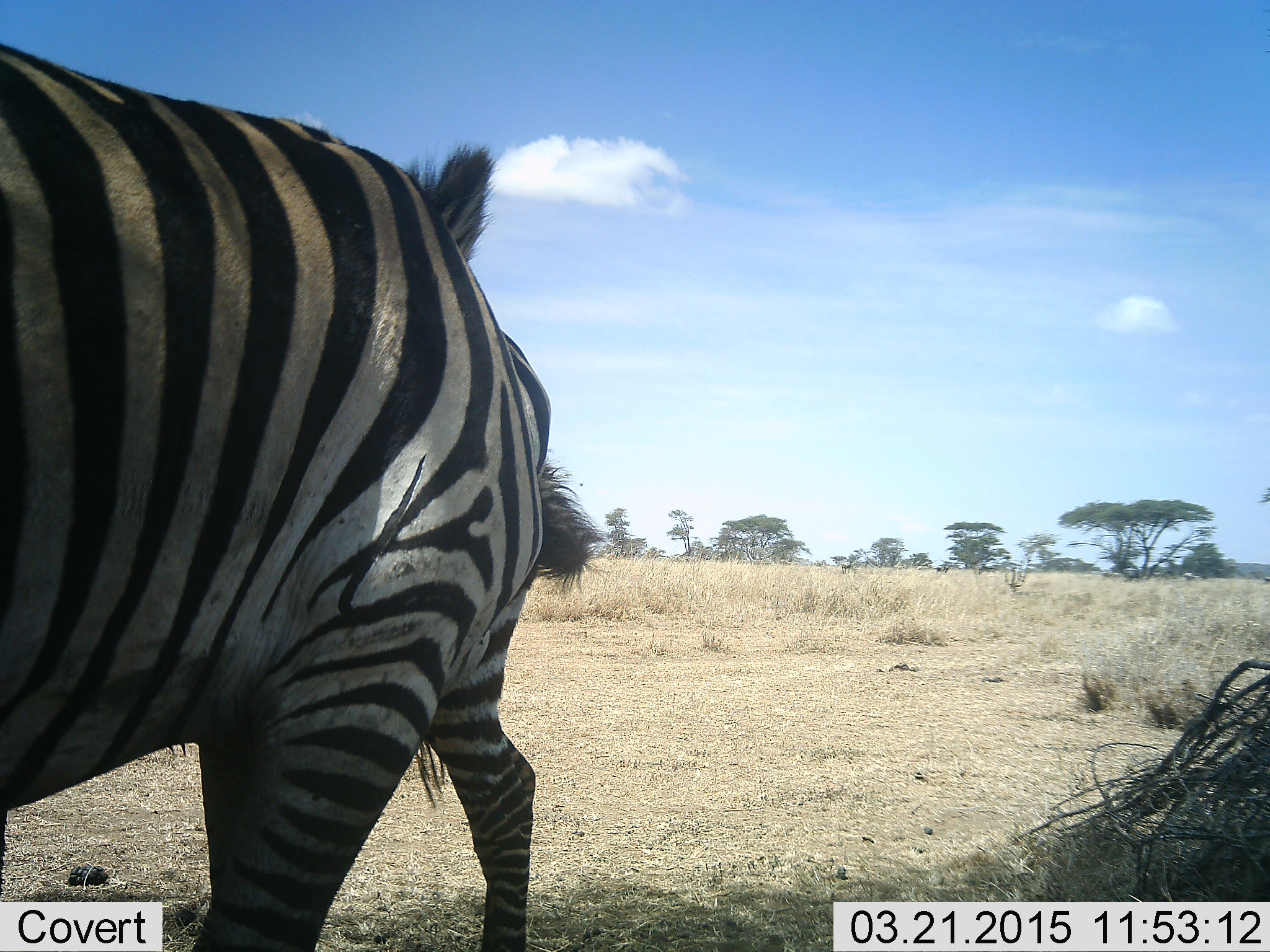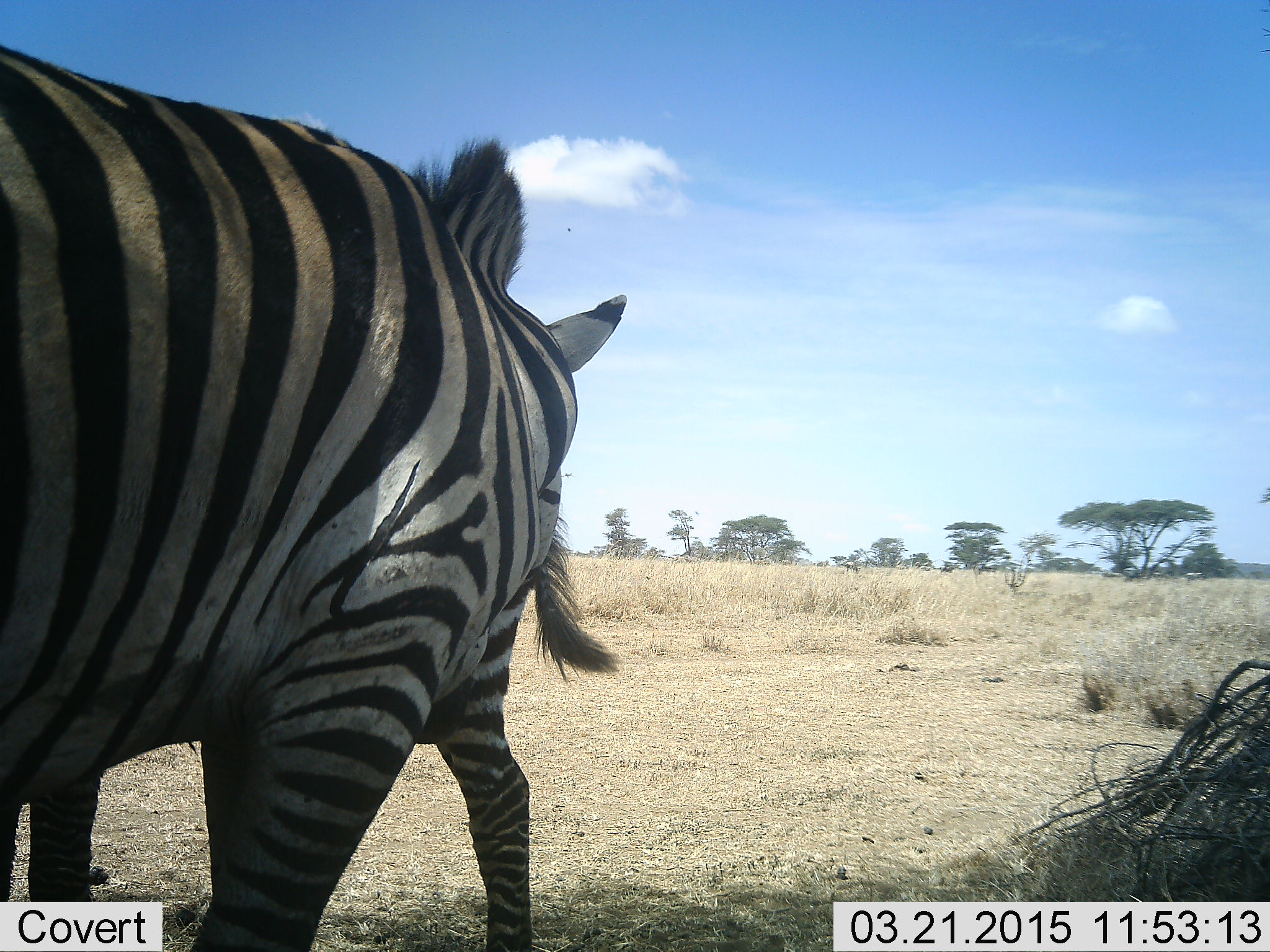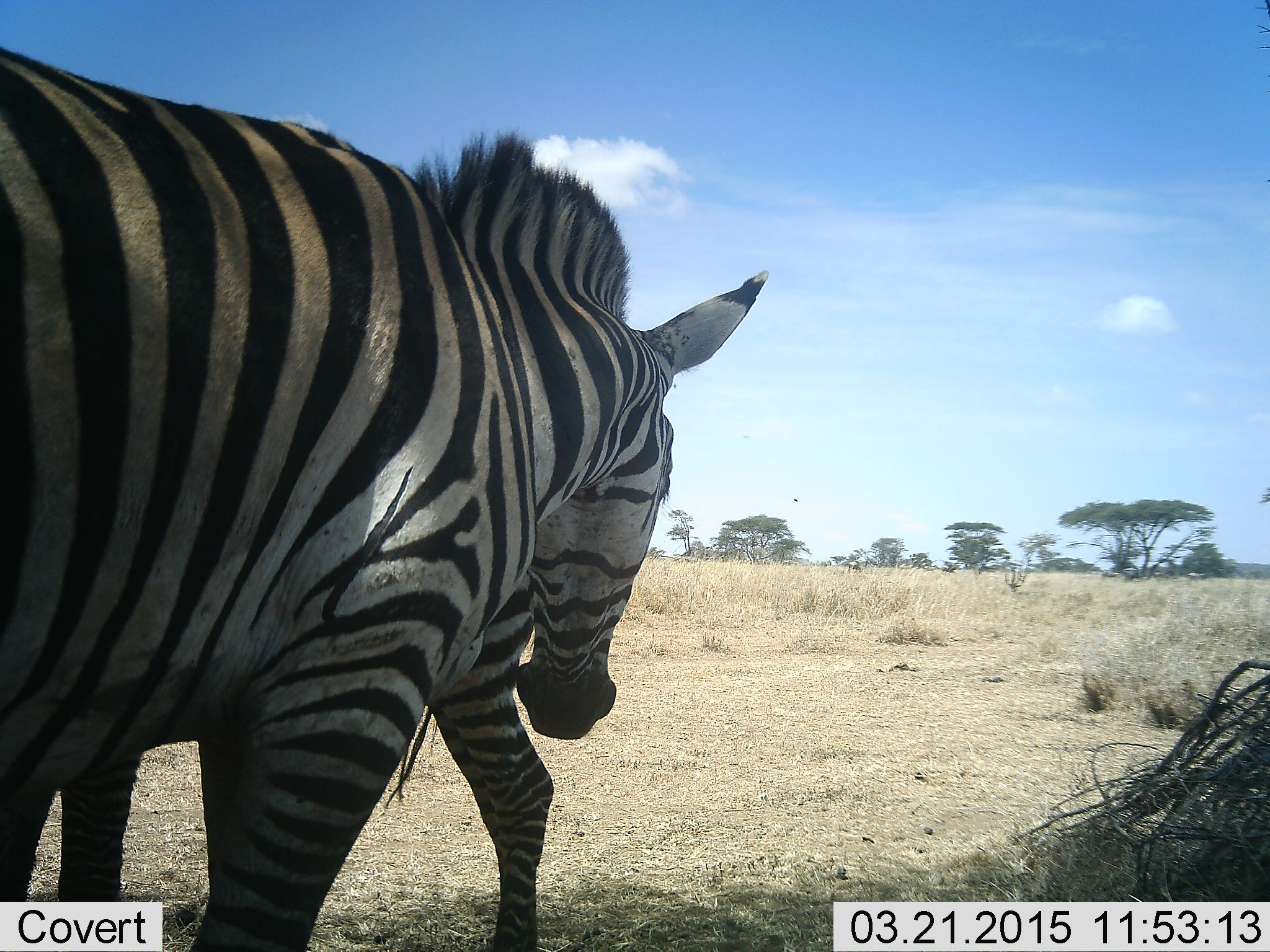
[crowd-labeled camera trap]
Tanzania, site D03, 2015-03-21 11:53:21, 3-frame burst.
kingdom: Animalia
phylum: Chordata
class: Mammalia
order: Perissodactyla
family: Equidae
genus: Equus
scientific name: Equus quagga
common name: plains zebra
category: zebra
Zebra (plains zebra) (Equus quagga), count 2. Behavior (volunteer vote fractions): standing 60%, resting 0%, moving 0%, interacting 80%. Young present (vote fraction): 0%. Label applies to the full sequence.